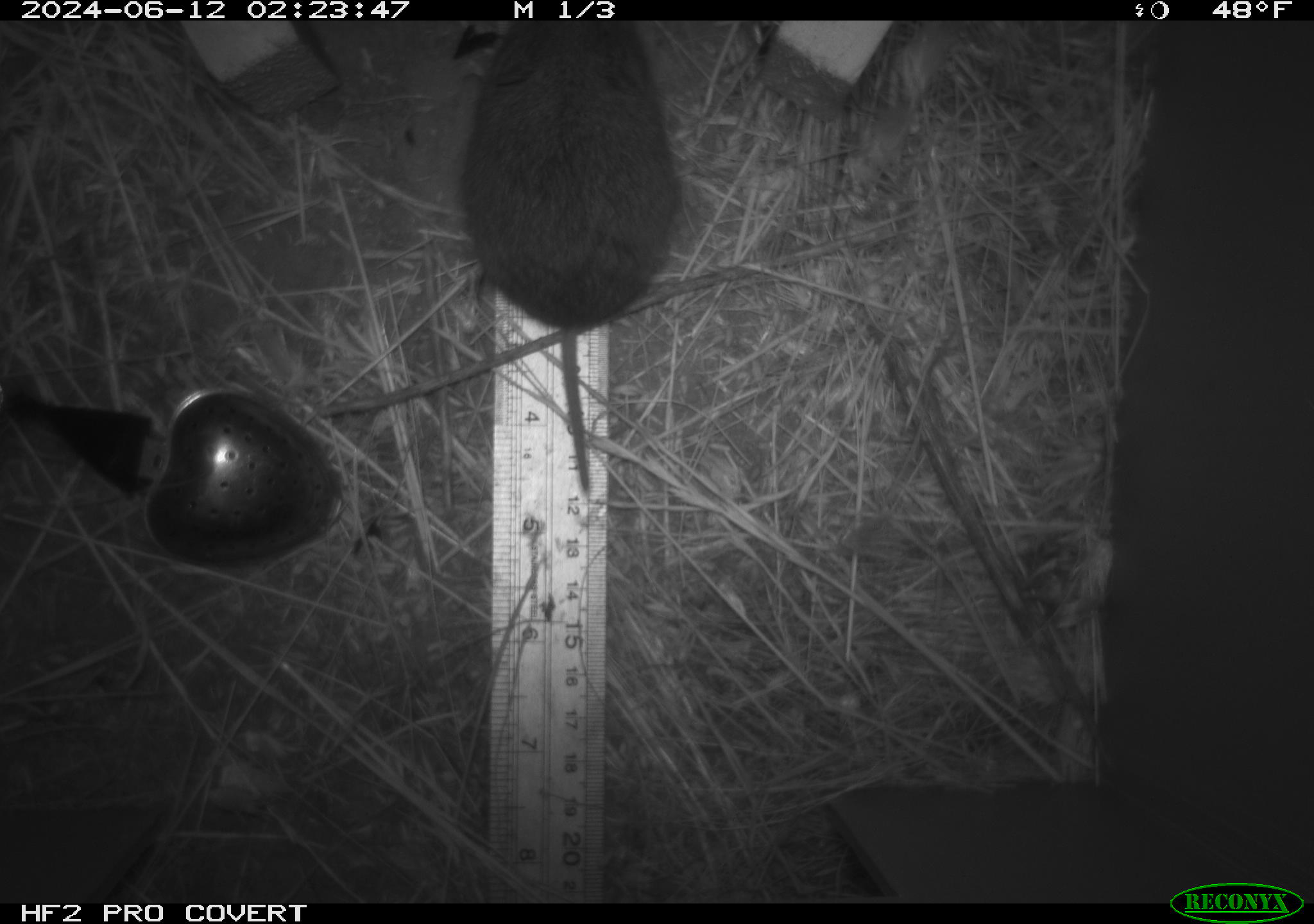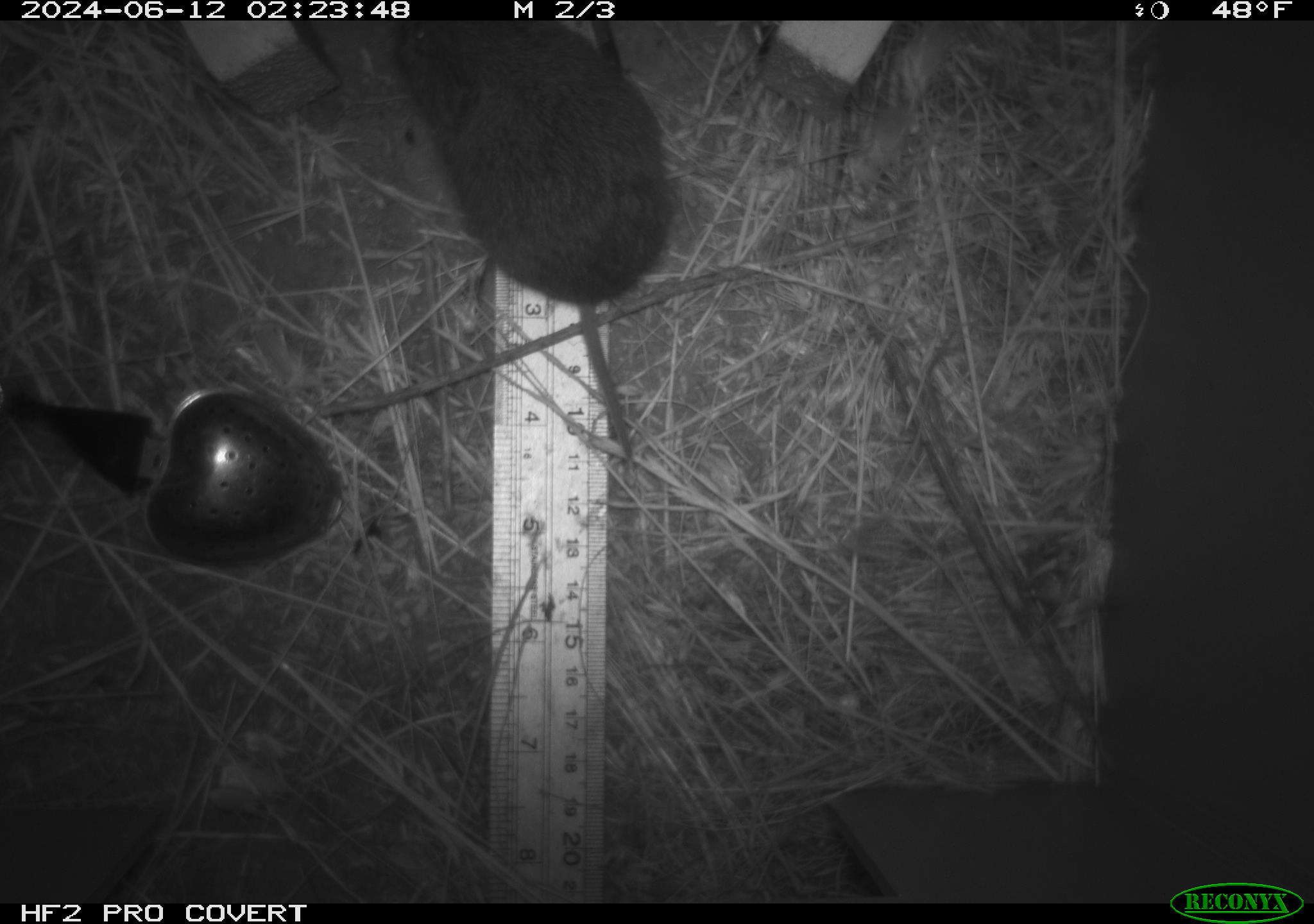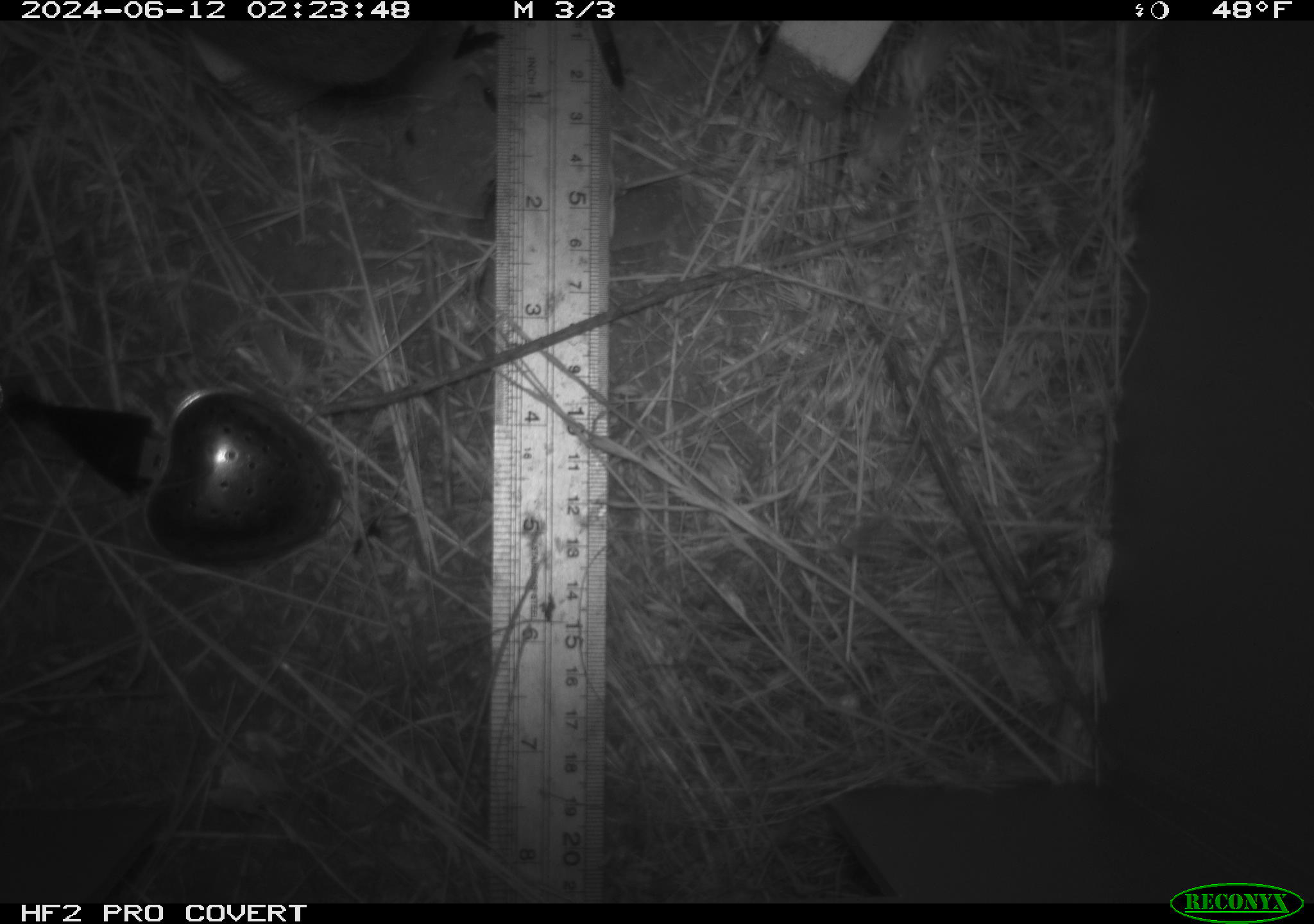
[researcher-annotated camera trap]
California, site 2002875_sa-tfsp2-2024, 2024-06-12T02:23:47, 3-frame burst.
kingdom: Animalia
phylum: Chordata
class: Mammalia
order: Rodentia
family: Cricetidae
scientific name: Arvicolinae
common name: voles, lemmings, and muskrats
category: arvicolinae subfamily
Arvicolinae subfamily (voles, lemmings, and muskrats) (Arvicolinae).